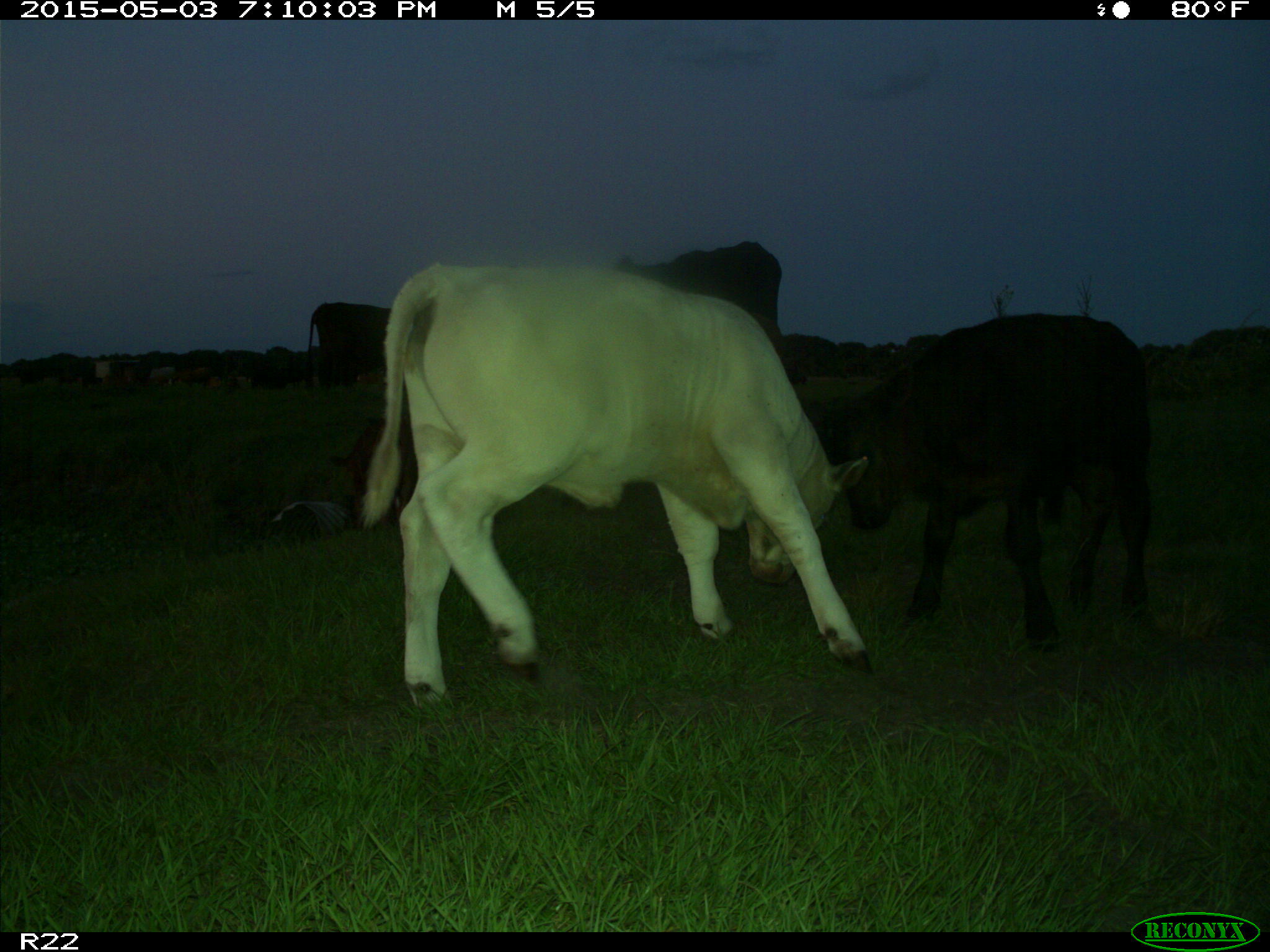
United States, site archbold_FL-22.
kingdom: Animalia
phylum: Chordata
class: Mammalia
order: Artiodactyla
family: Bovidae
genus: Bos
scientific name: Bos taurus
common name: domestic cow